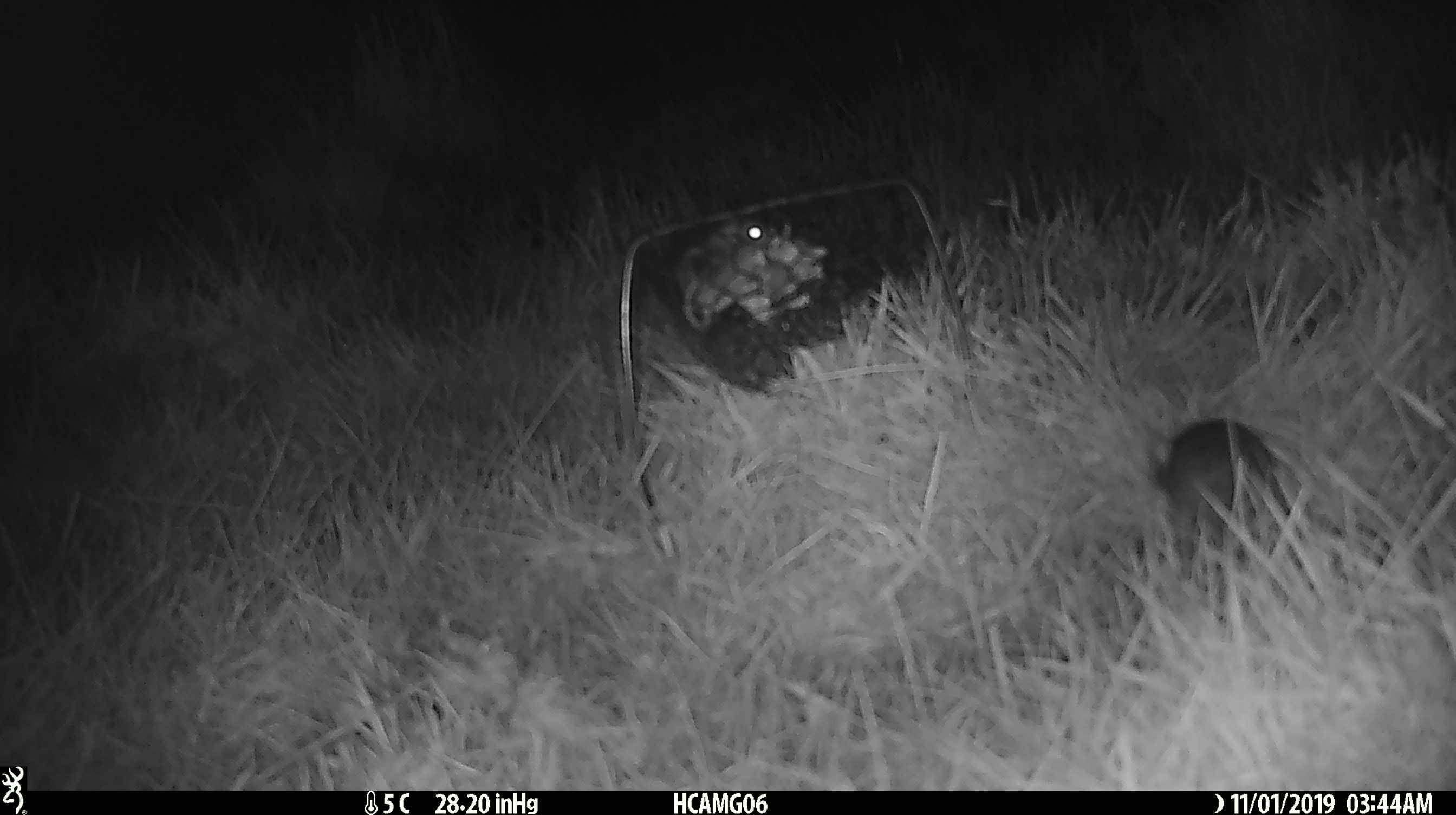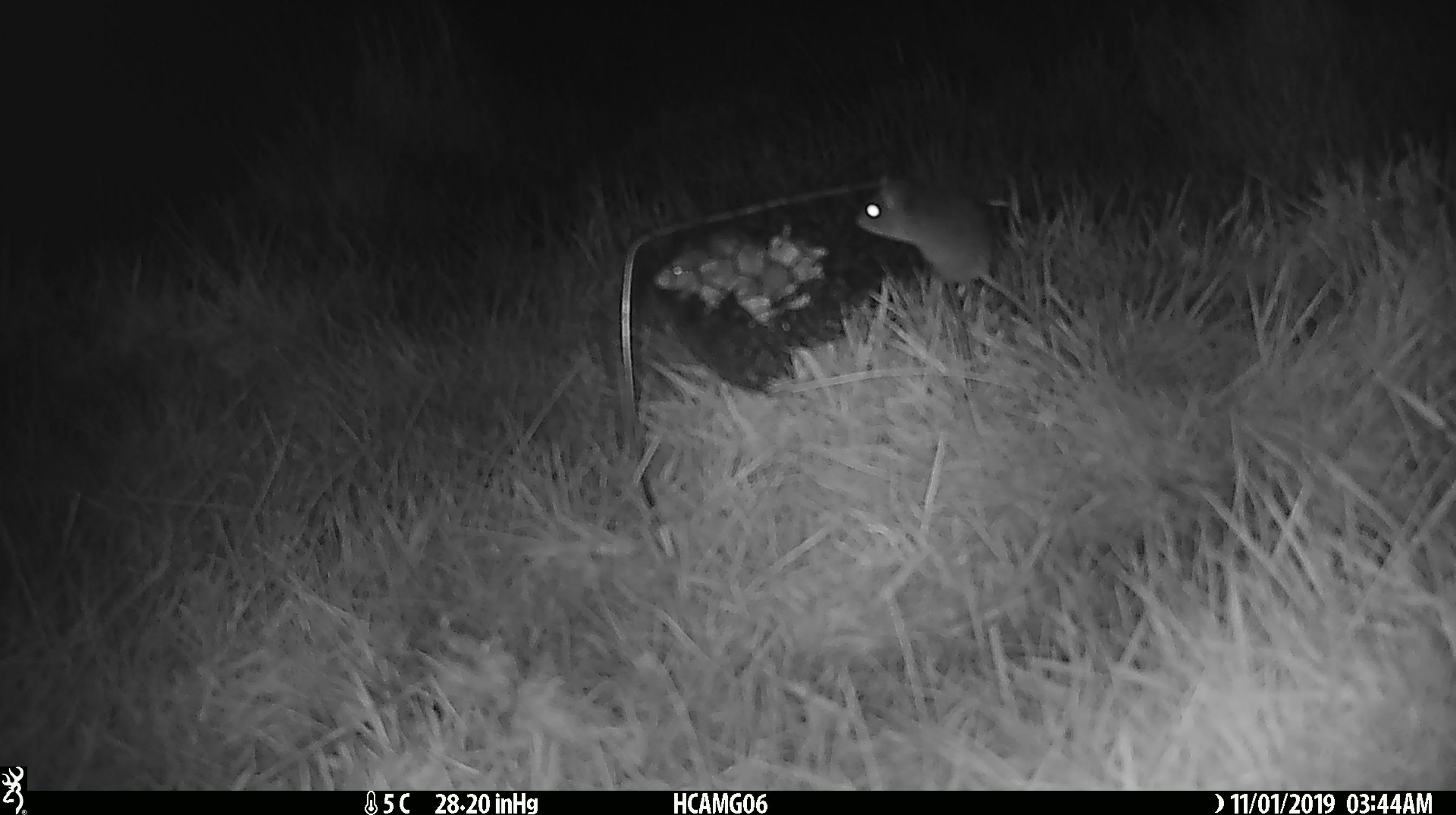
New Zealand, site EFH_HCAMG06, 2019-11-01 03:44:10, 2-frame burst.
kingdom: Animalia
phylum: Chordata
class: Mammalia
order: Rodentia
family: Muridae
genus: Mus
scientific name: Mus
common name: mouse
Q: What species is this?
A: Mouse (Mus).